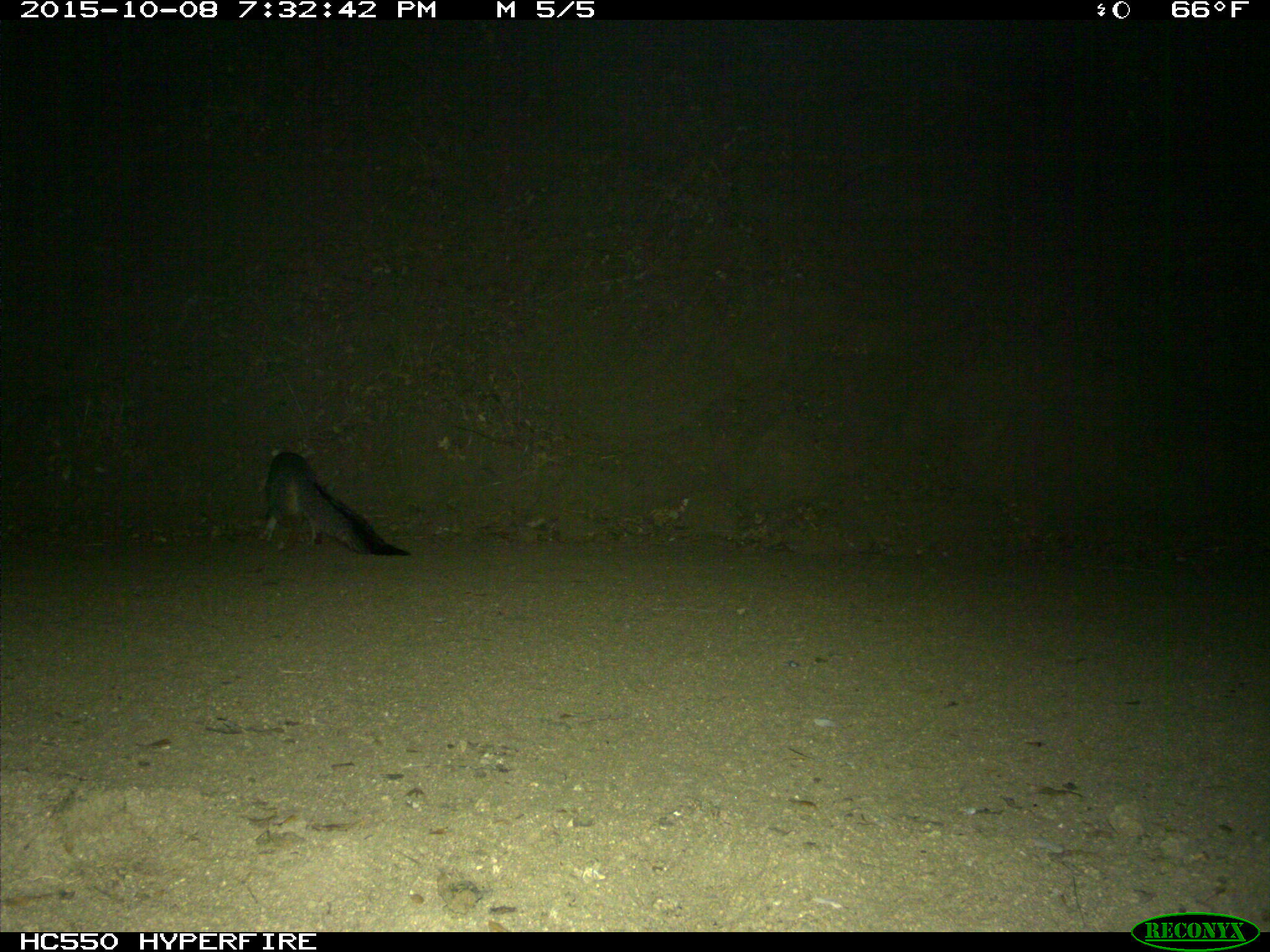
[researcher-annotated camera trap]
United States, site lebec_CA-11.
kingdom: Animalia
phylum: Chordata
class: Mammalia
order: Carnivora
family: Canidae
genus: Urocyon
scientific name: Urocyon cinereoargenteus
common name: gray fox